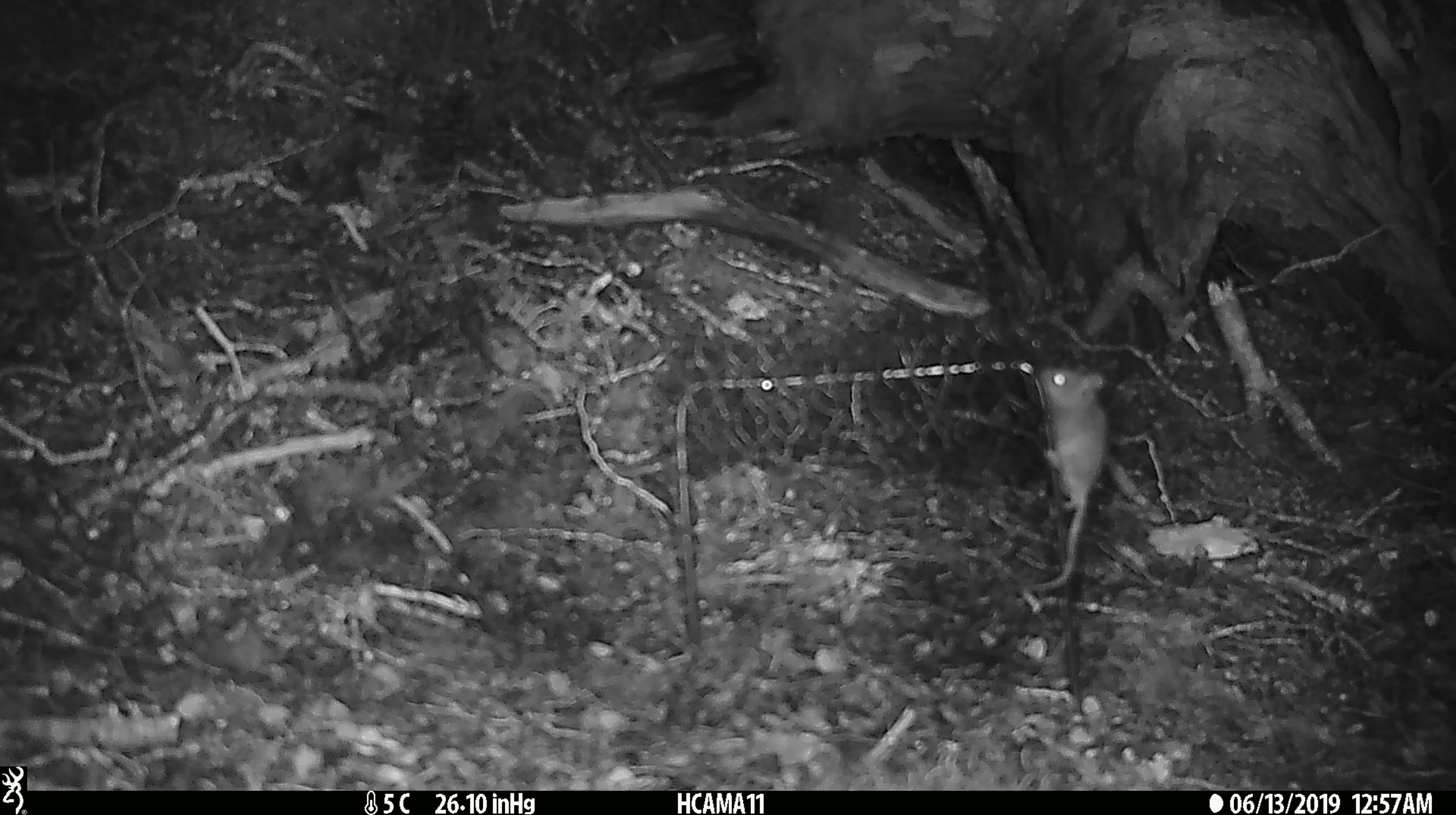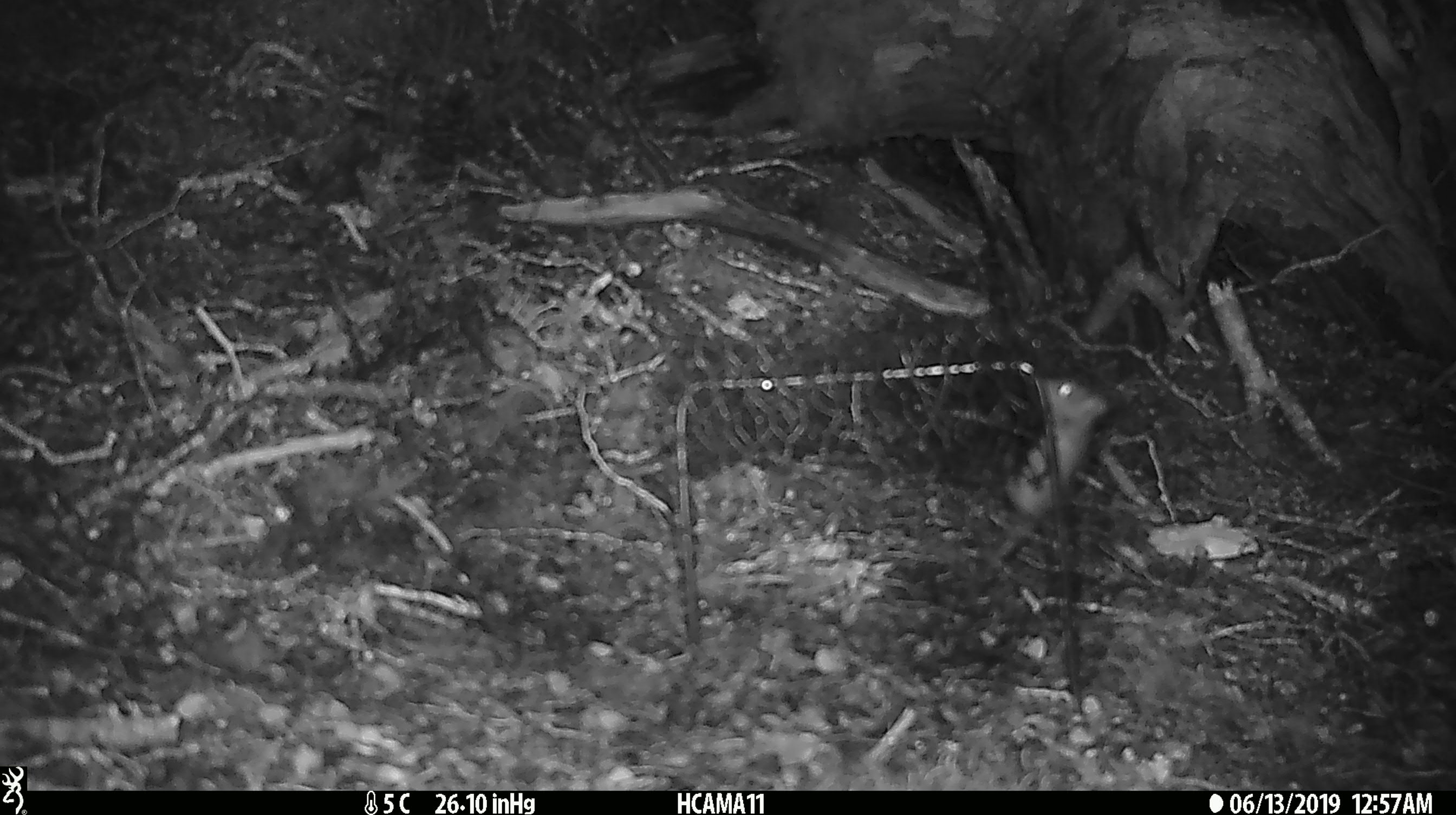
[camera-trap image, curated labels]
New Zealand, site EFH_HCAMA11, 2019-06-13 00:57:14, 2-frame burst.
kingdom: Animalia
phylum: Chordata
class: Mammalia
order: Rodentia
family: Muridae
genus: Mus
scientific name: Mus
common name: mouse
Mouse (Mus).